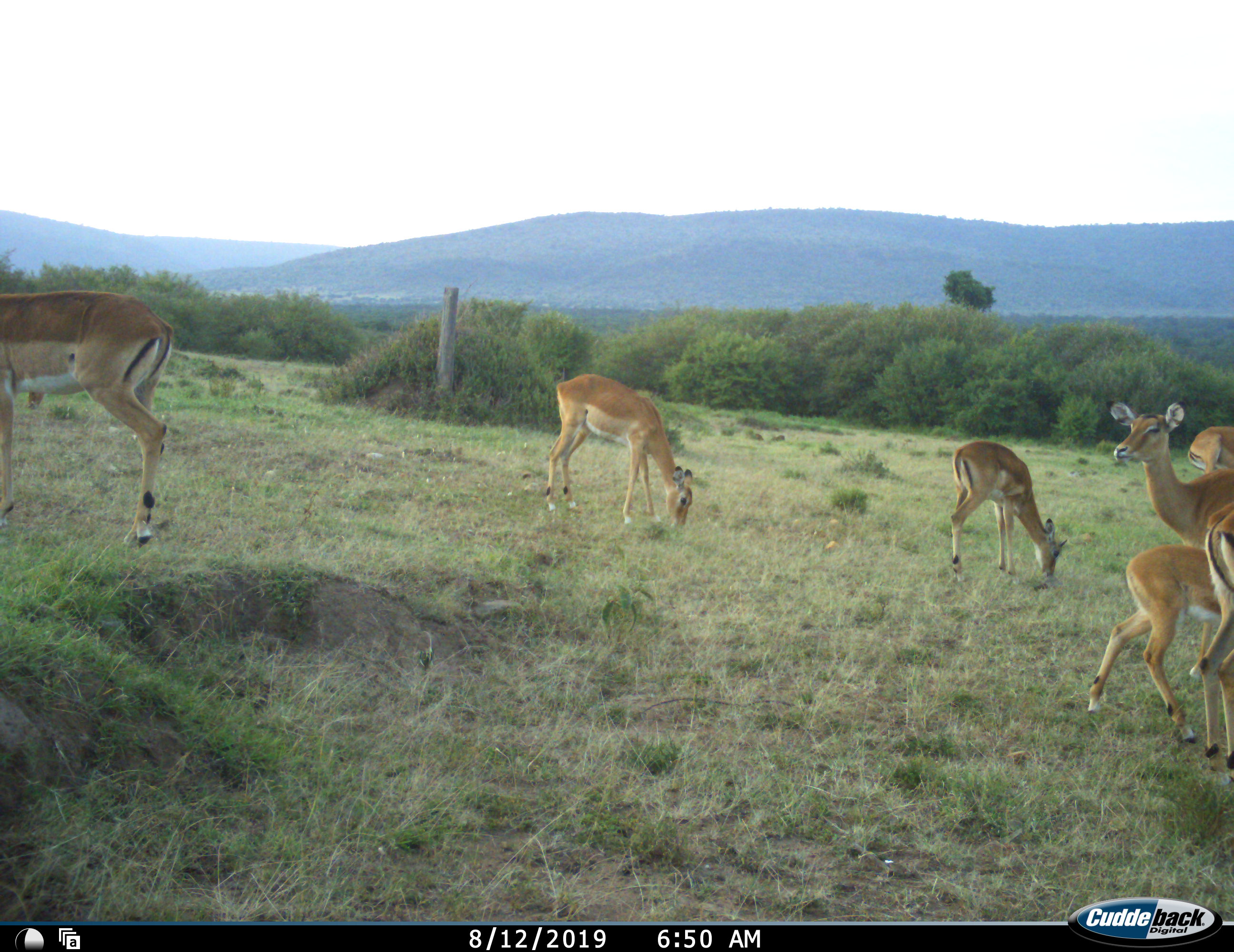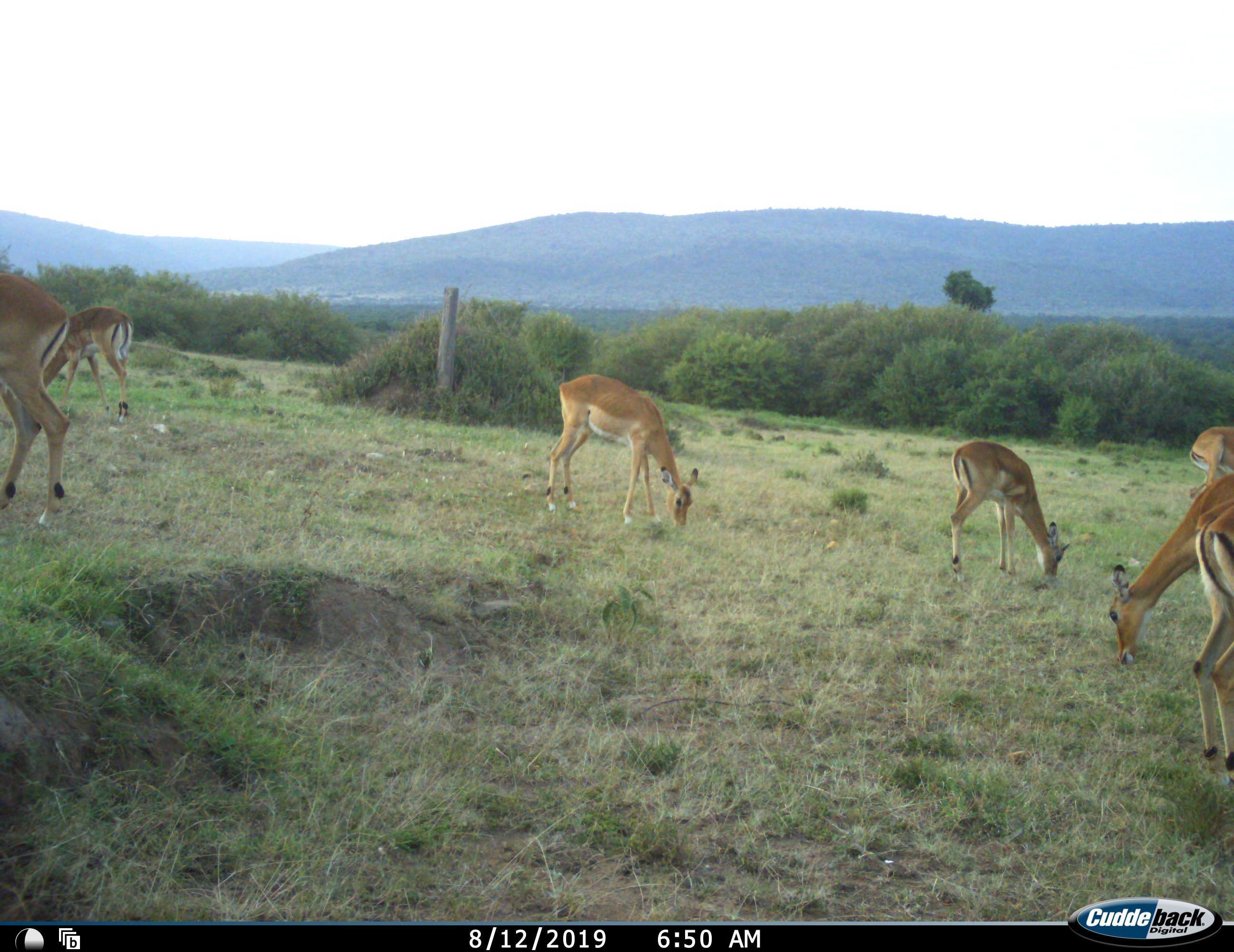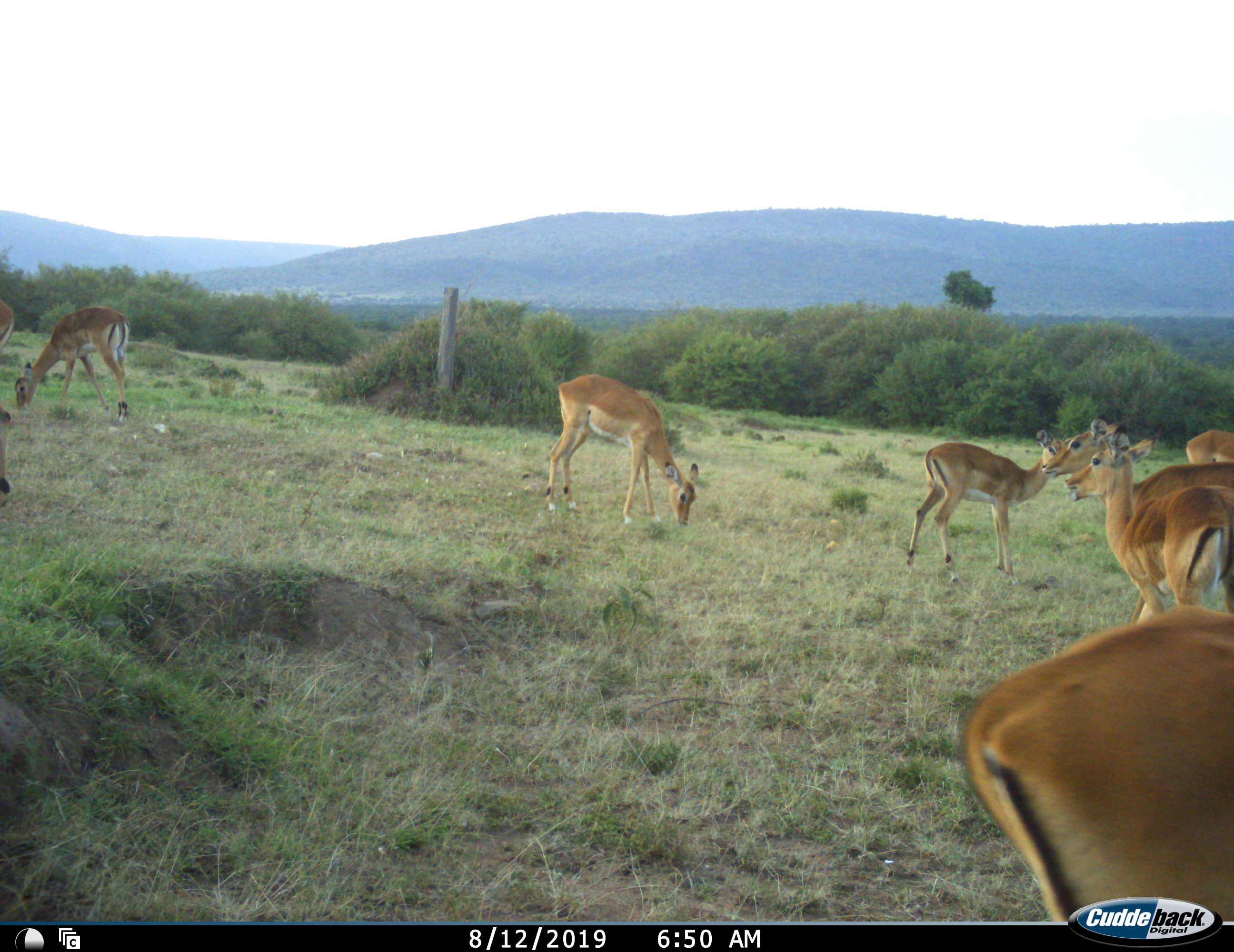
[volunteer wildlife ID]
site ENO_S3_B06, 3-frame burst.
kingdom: Animalia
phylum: Chordata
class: Mammalia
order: Artiodactyla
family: Bovidae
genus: Aepyceros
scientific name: Aepyceros melampus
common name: impala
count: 8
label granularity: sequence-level